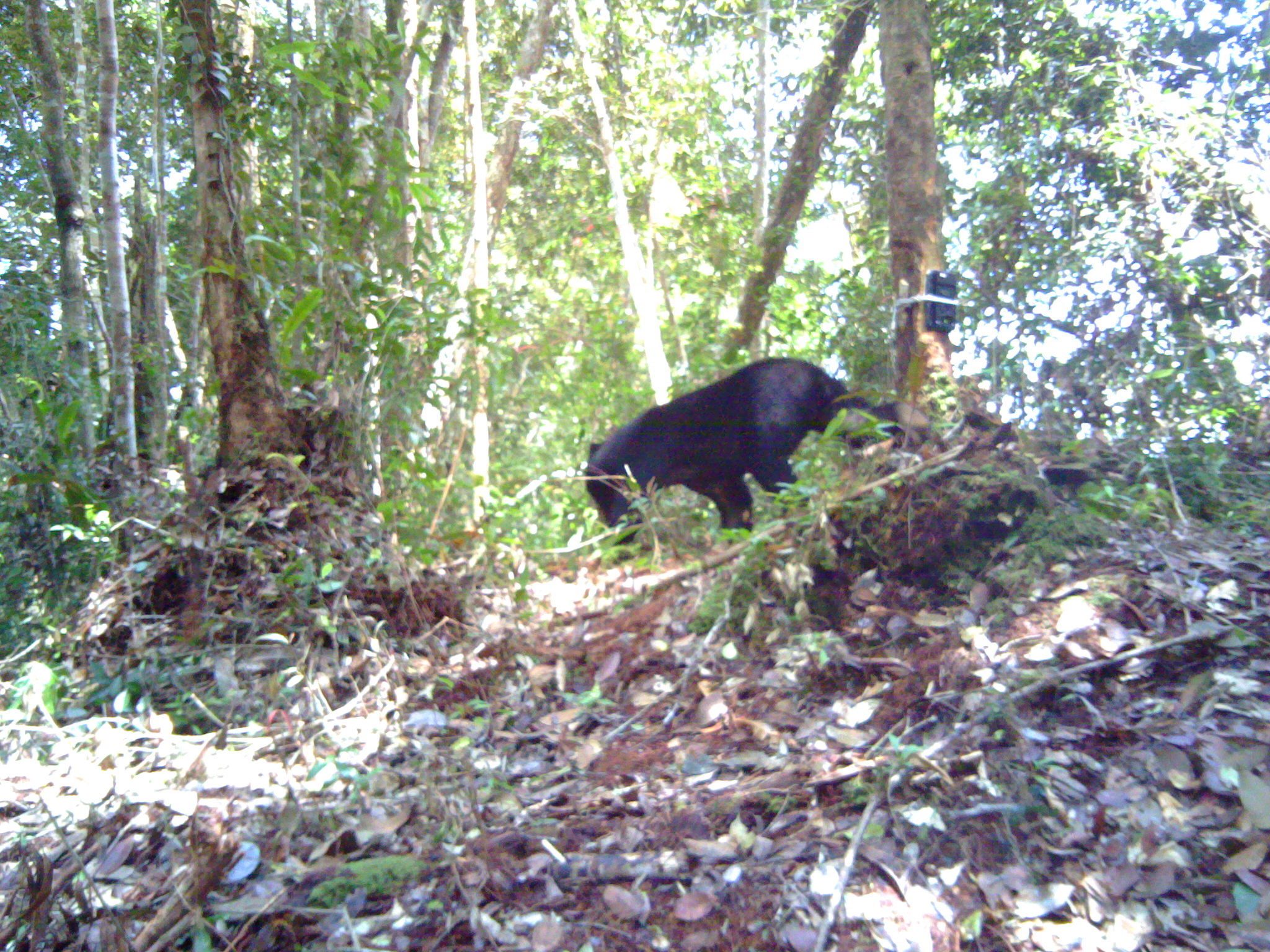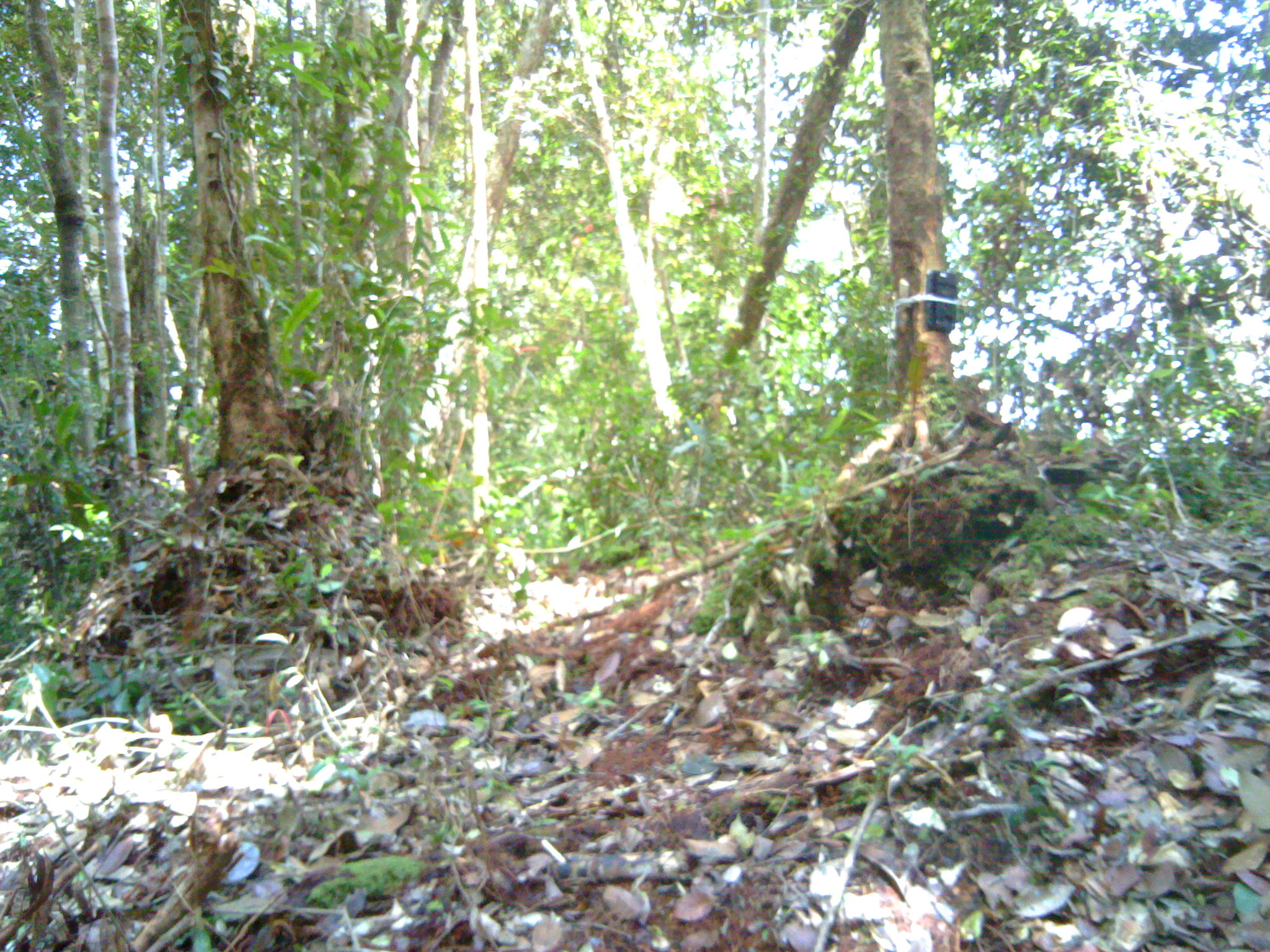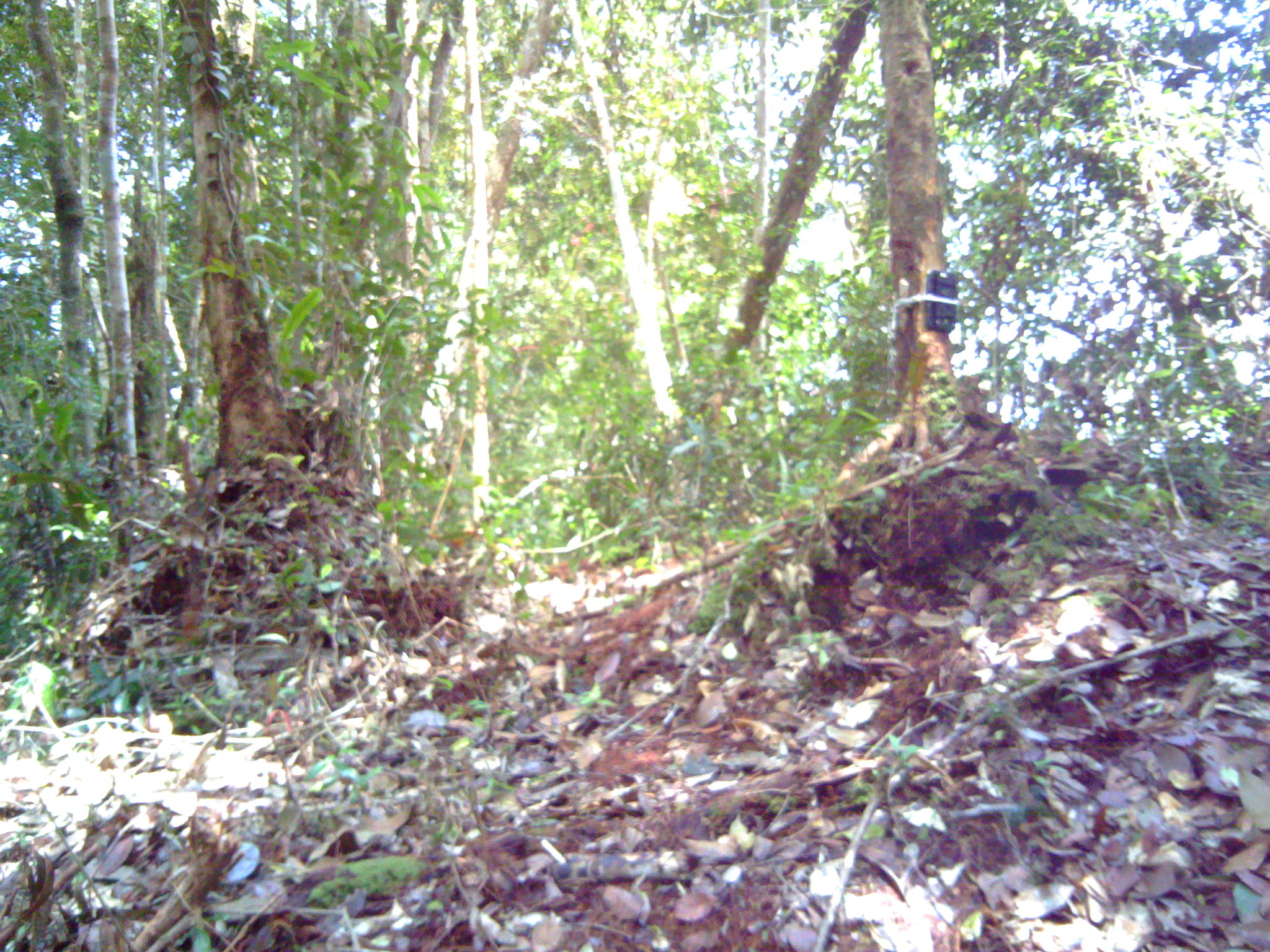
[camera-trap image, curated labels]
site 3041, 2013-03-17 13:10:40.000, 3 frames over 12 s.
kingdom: Animalia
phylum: Chordata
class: Mammalia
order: Carnivora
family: Ursidae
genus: Helarctos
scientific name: Helarctos malayanus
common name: sun bear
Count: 1.